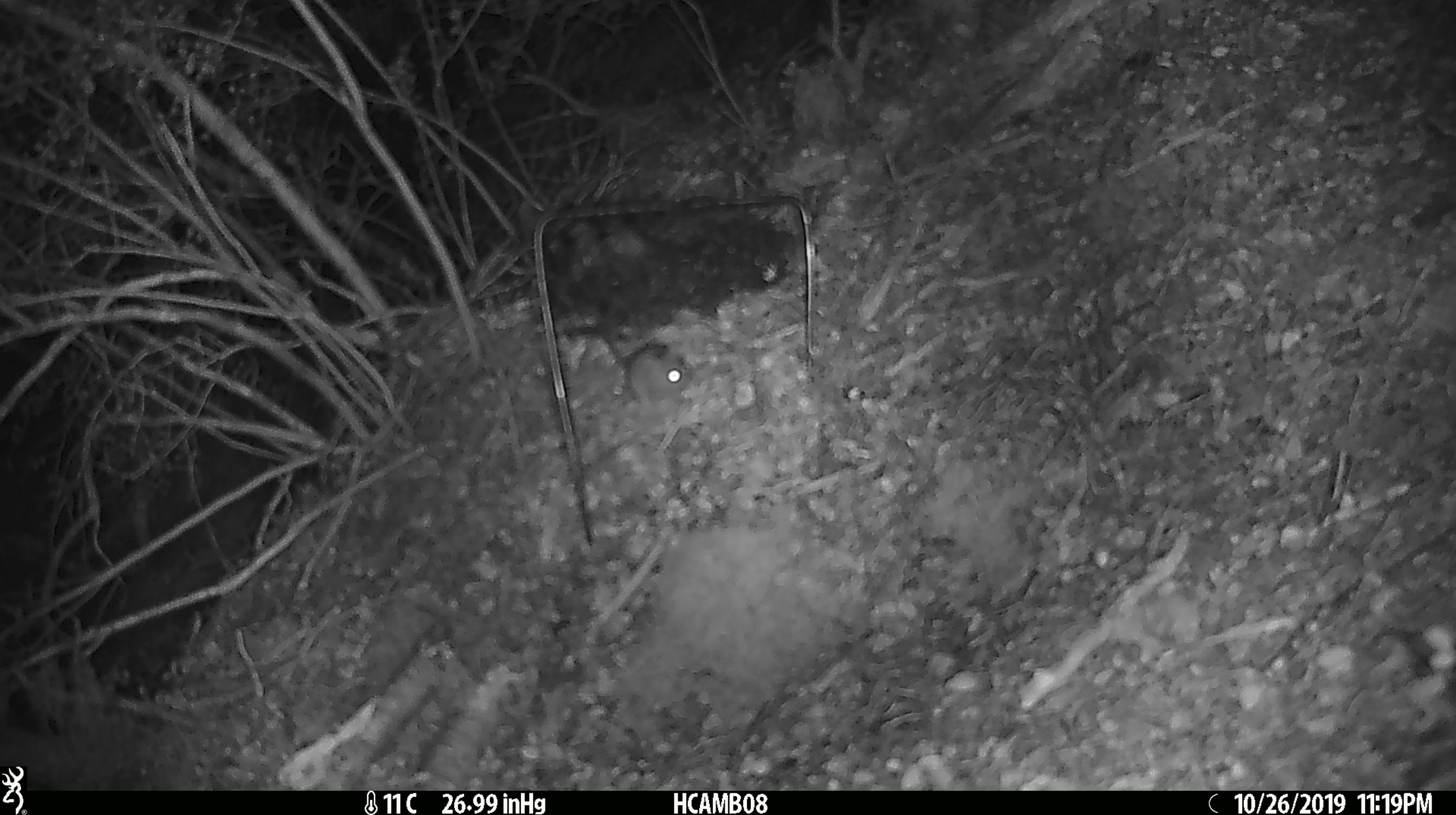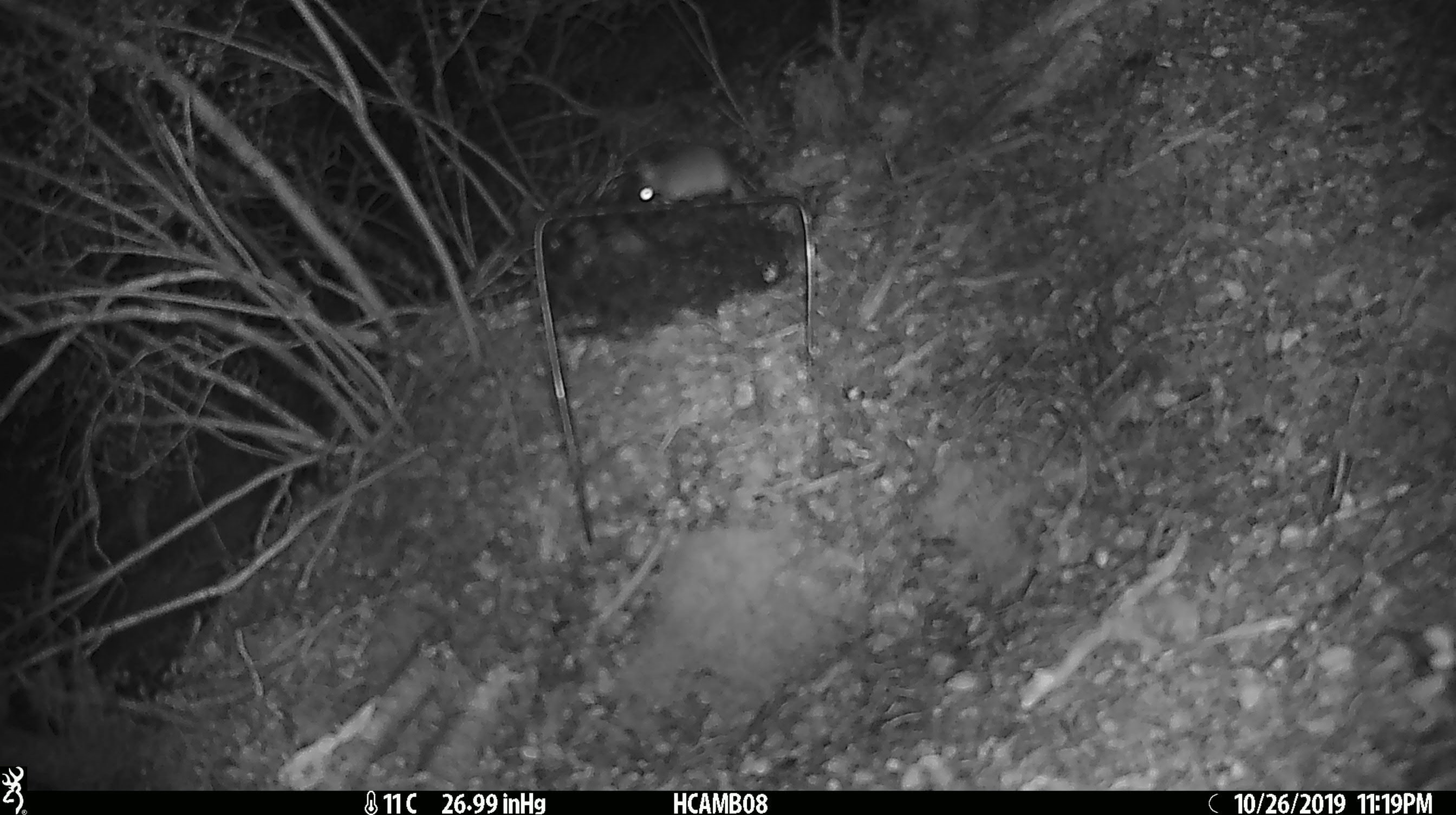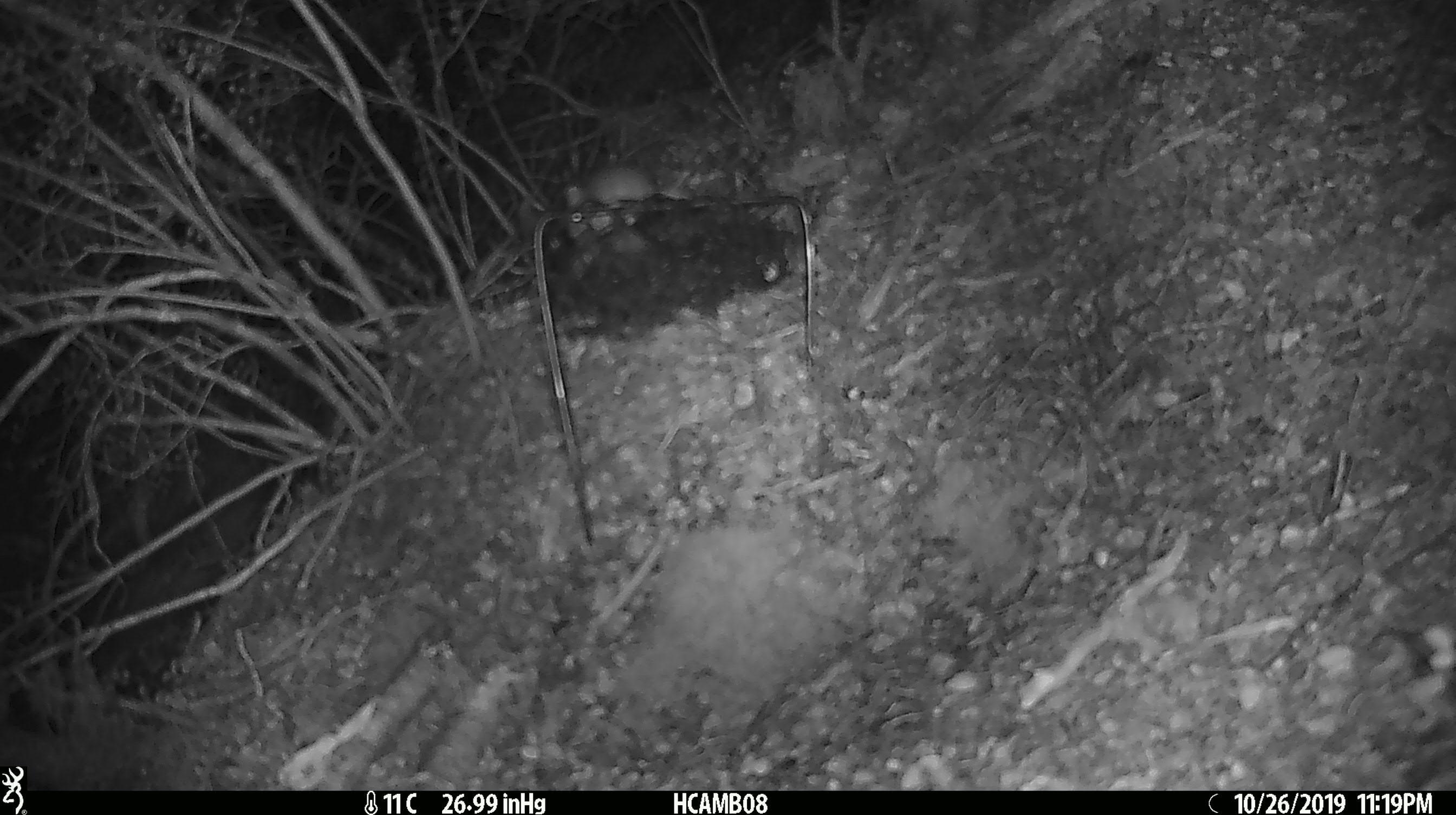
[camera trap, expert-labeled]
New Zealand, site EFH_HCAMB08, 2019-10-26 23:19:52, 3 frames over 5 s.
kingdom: Animalia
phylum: Chordata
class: Mammalia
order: Rodentia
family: Muridae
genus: Mus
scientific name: Mus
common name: mouse